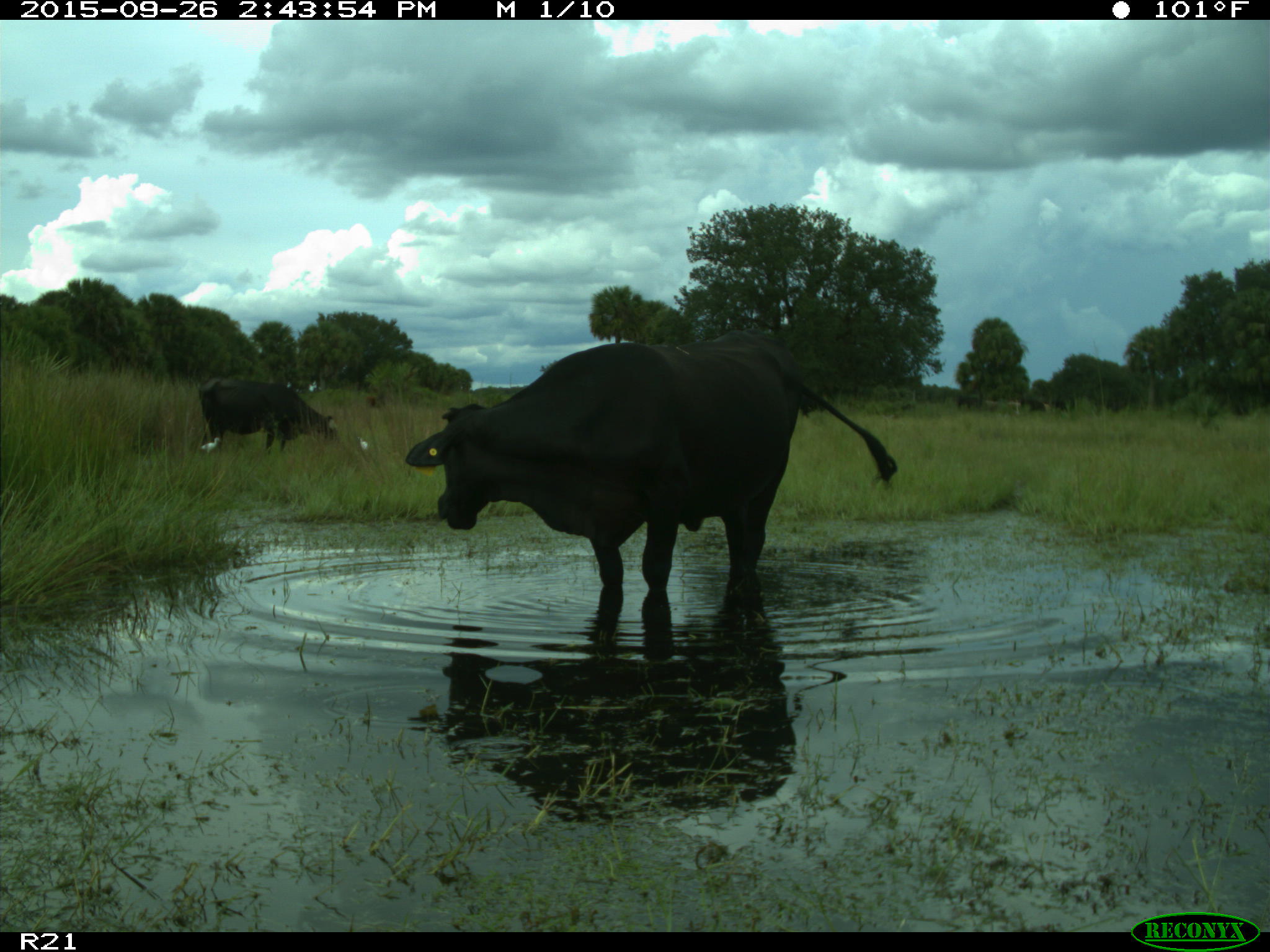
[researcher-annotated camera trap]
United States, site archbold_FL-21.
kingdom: Animalia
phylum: Chordata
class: Mammalia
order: Artiodactyla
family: Bovidae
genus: Bos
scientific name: Bos taurus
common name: domestic cow